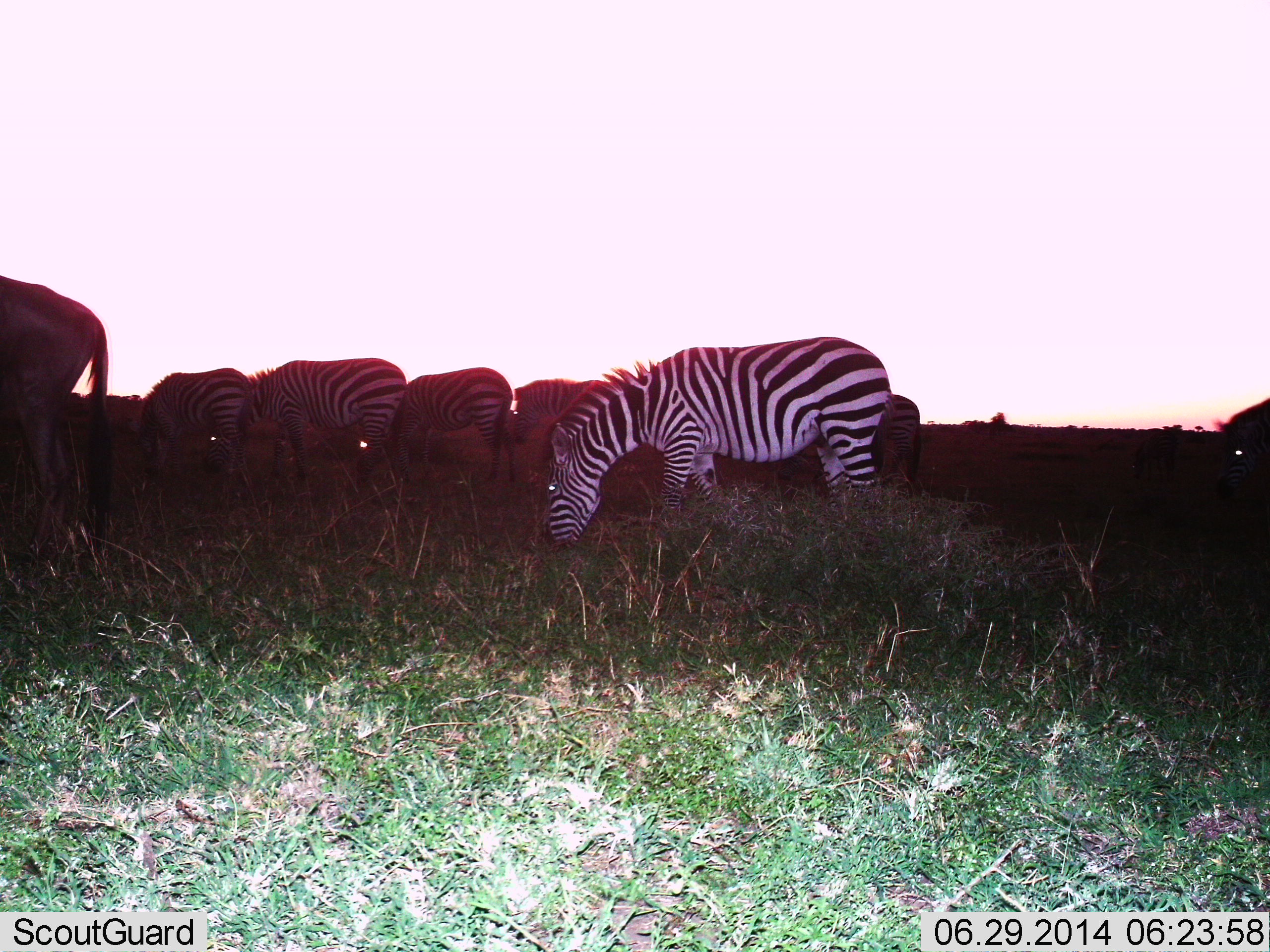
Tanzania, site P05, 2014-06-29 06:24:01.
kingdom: Animalia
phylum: Chordata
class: Mammalia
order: Perissodactyla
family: Equidae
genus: Equus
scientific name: Equus quagga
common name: plains zebra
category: zebra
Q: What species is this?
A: Zebra (plains zebra) (Equus quagga).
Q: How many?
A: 7.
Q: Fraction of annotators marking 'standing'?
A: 29%.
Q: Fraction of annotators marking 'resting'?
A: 0%.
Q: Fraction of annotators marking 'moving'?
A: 0%.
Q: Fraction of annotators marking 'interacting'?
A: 0%.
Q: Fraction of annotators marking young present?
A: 0%.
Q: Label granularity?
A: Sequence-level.